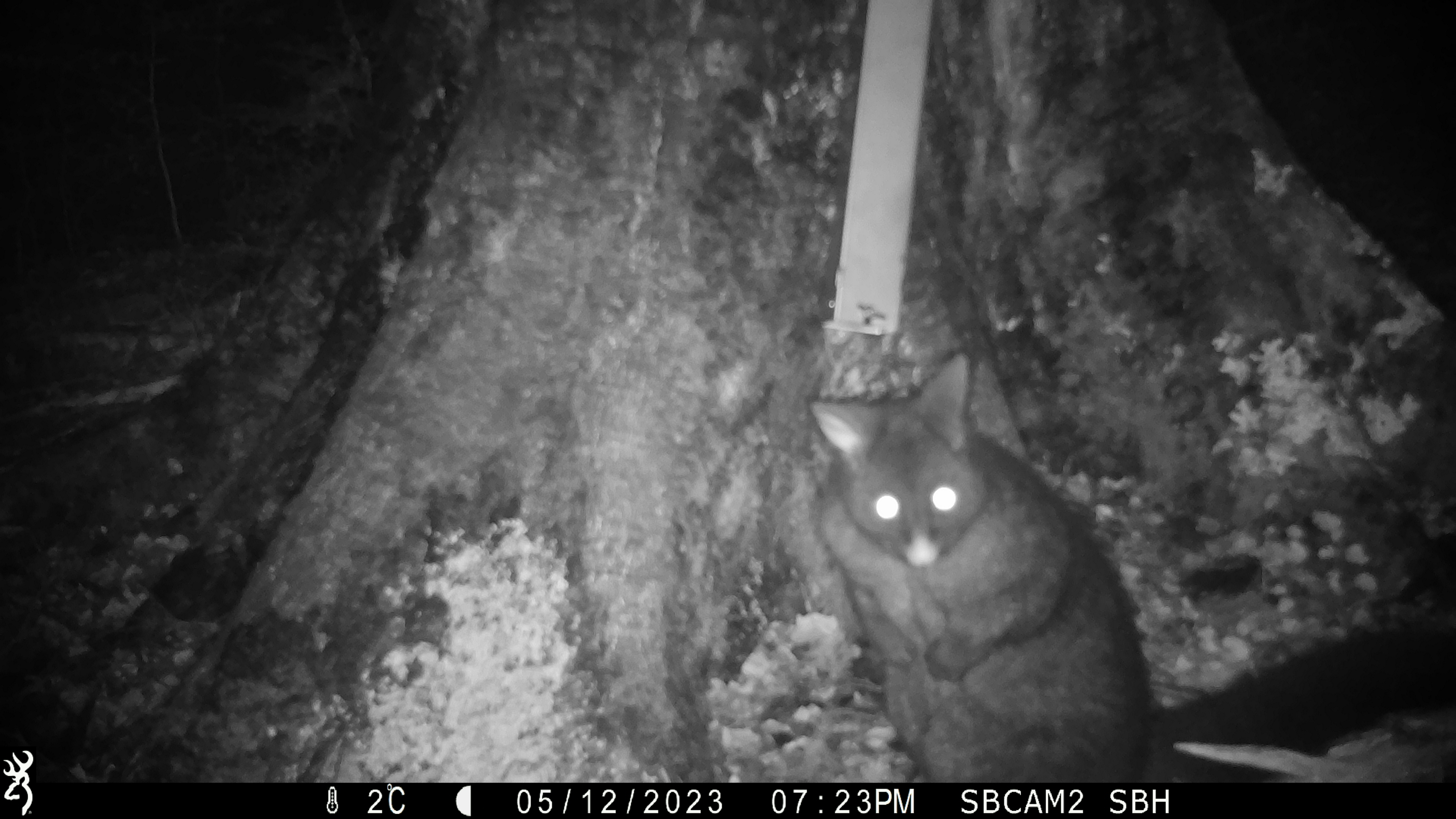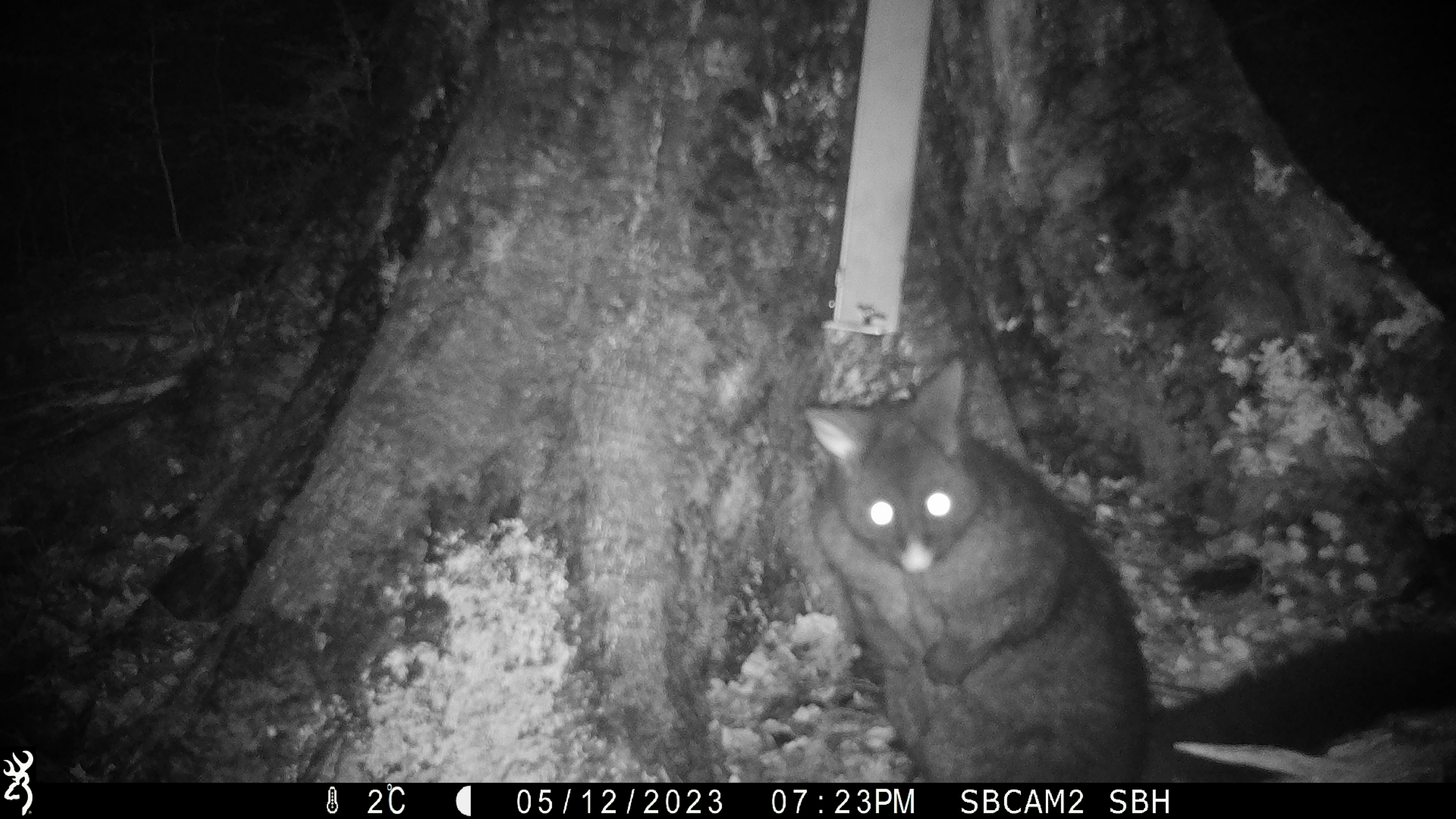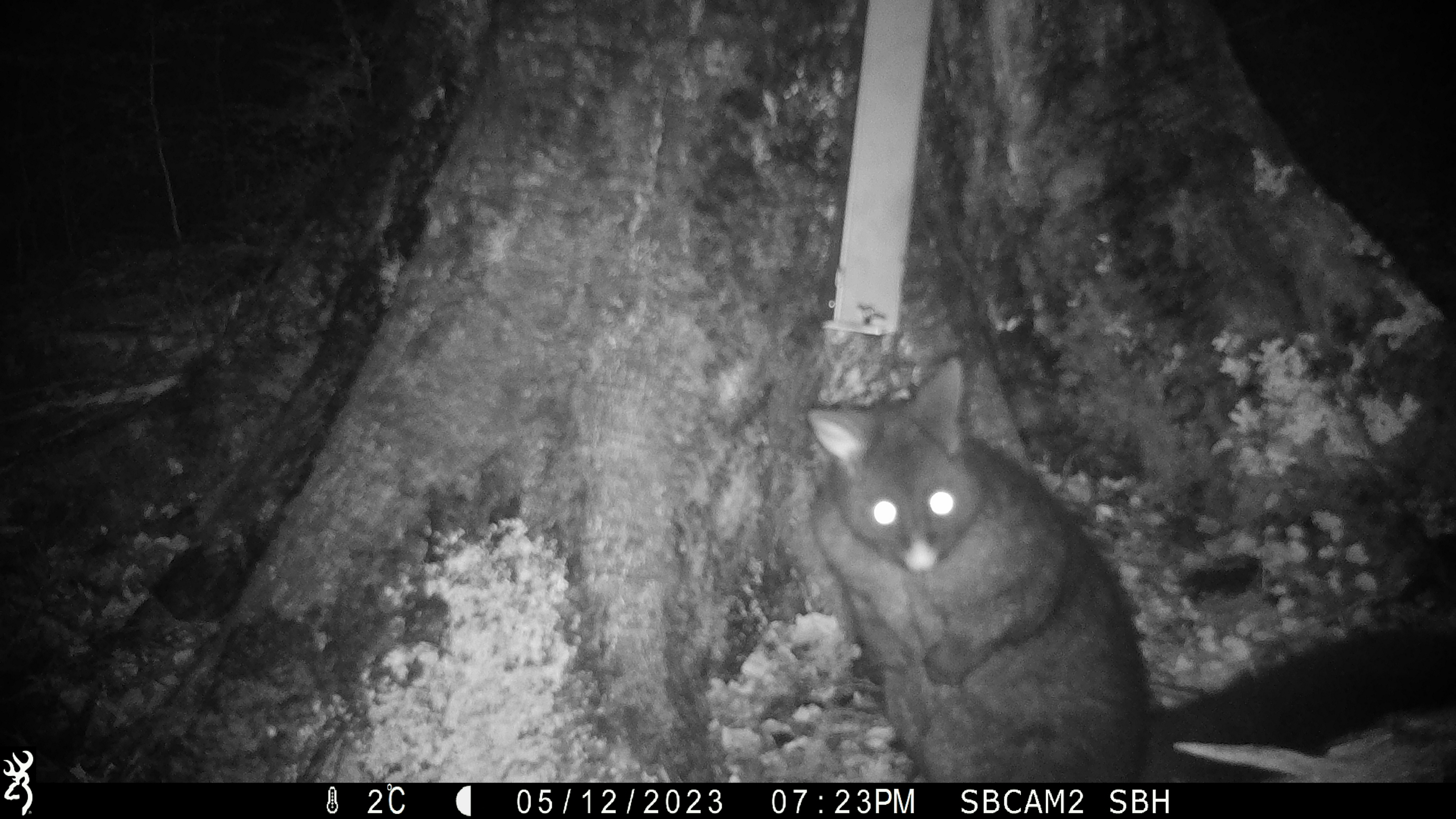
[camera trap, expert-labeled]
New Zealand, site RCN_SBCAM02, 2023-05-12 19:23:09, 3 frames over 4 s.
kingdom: Animalia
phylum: Chordata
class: Mammalia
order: Diprotodontia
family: Phalangeridae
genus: Trichosurus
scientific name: Trichosurus vulpecula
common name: common brushtail possum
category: possum